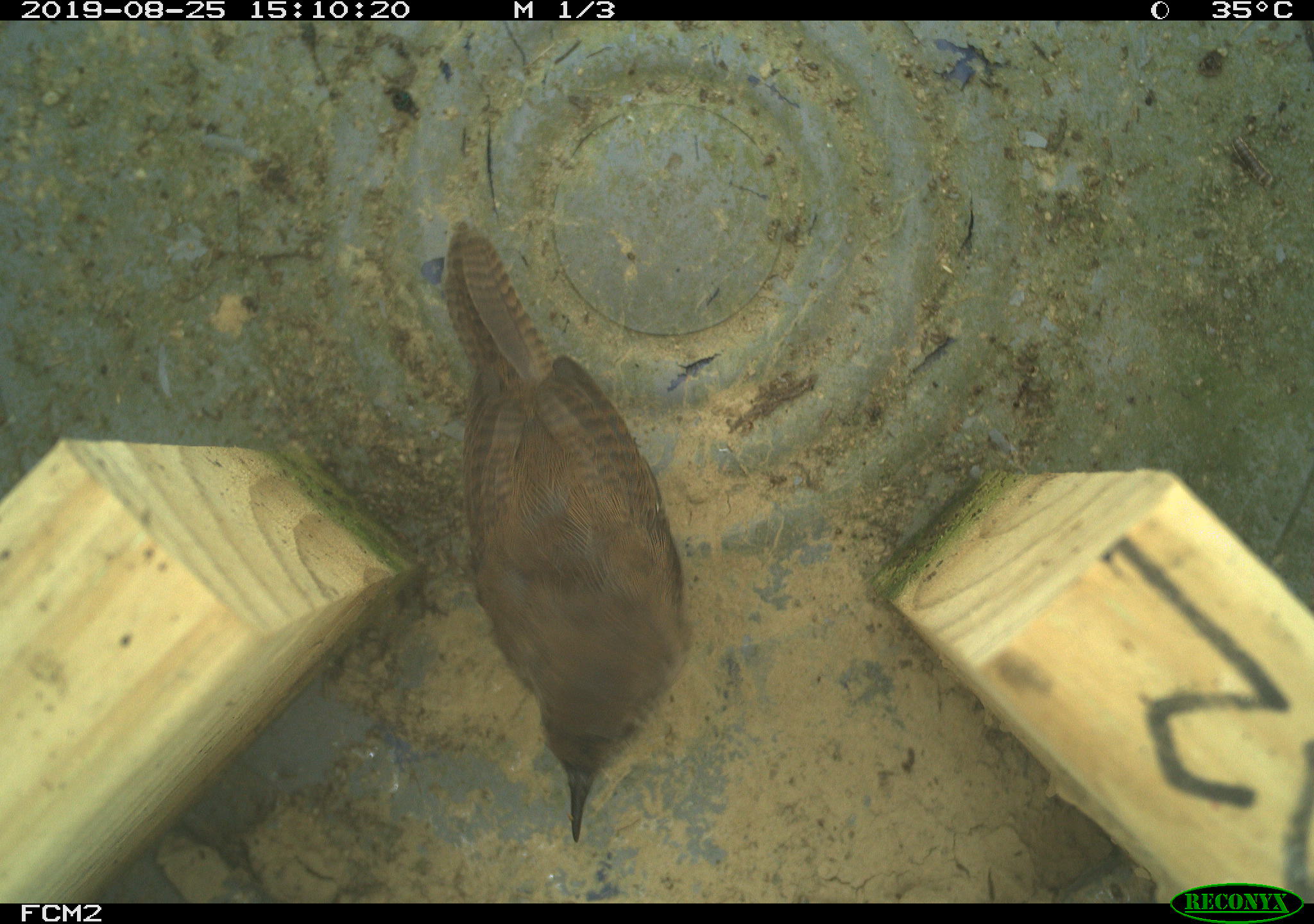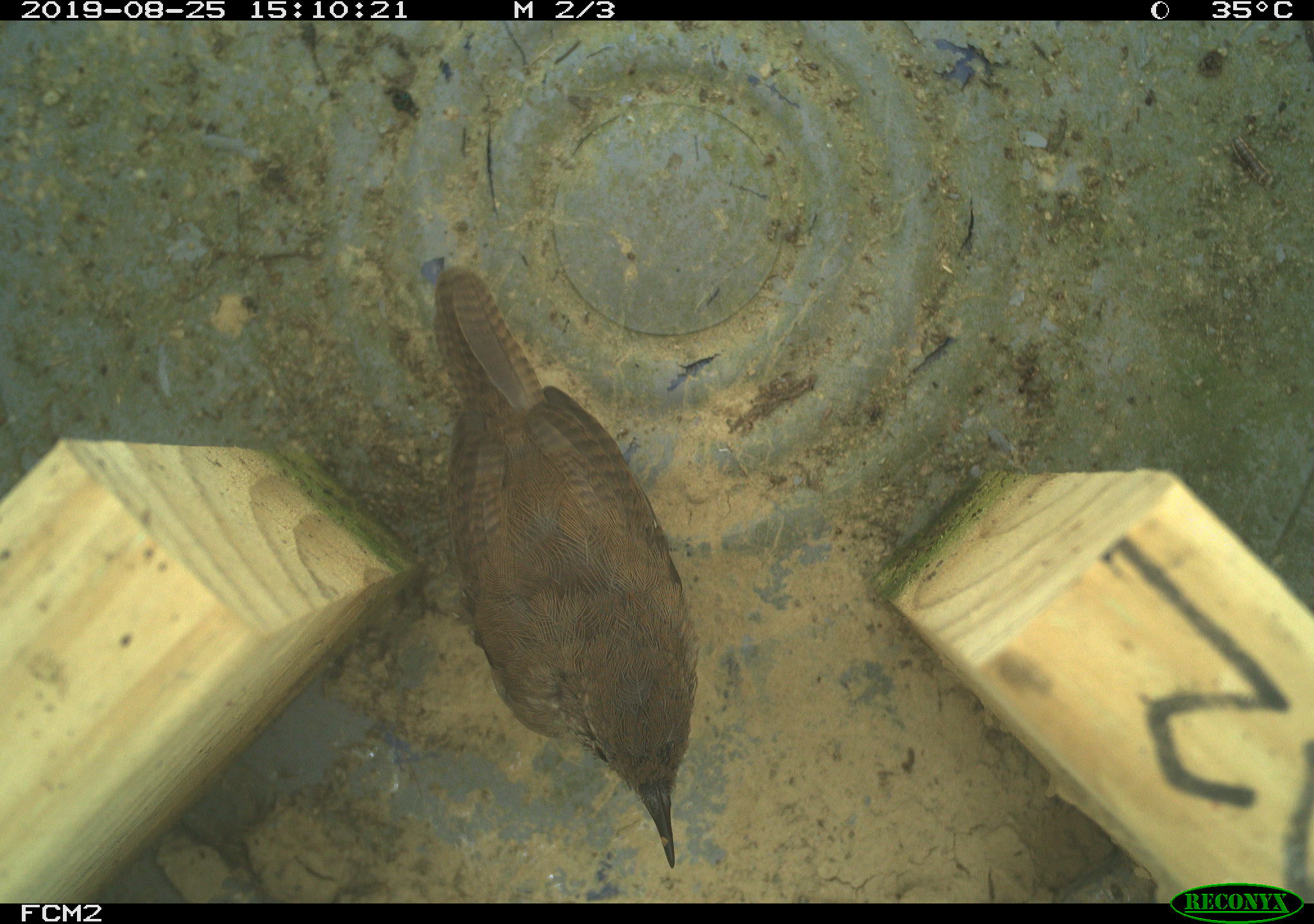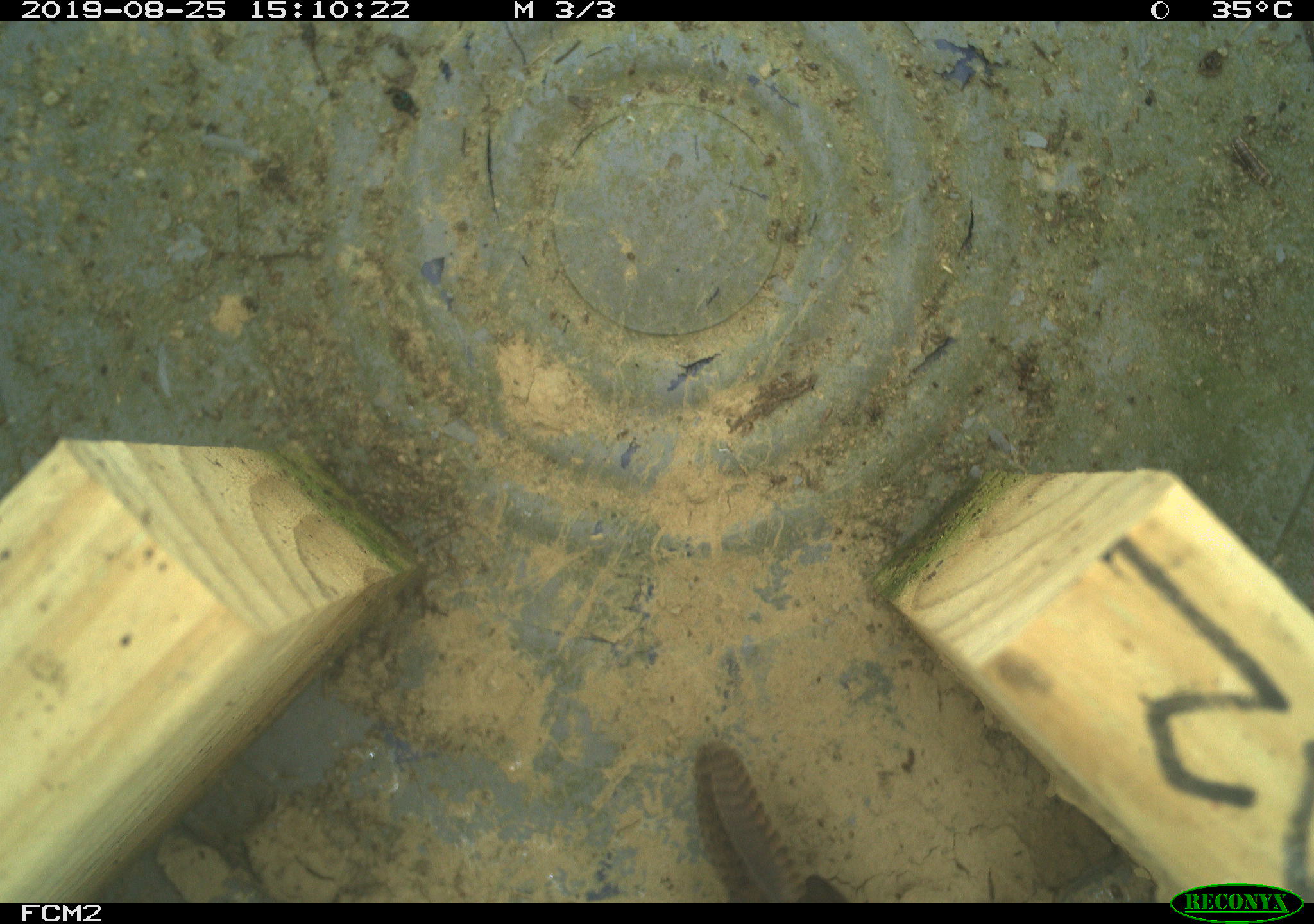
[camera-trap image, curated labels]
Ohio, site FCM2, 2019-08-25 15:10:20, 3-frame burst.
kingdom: Animalia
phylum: Chordata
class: Aves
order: Passeriformes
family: Troglodytidae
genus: Troglodytes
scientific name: Troglodytes aedon aedon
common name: northern house wren